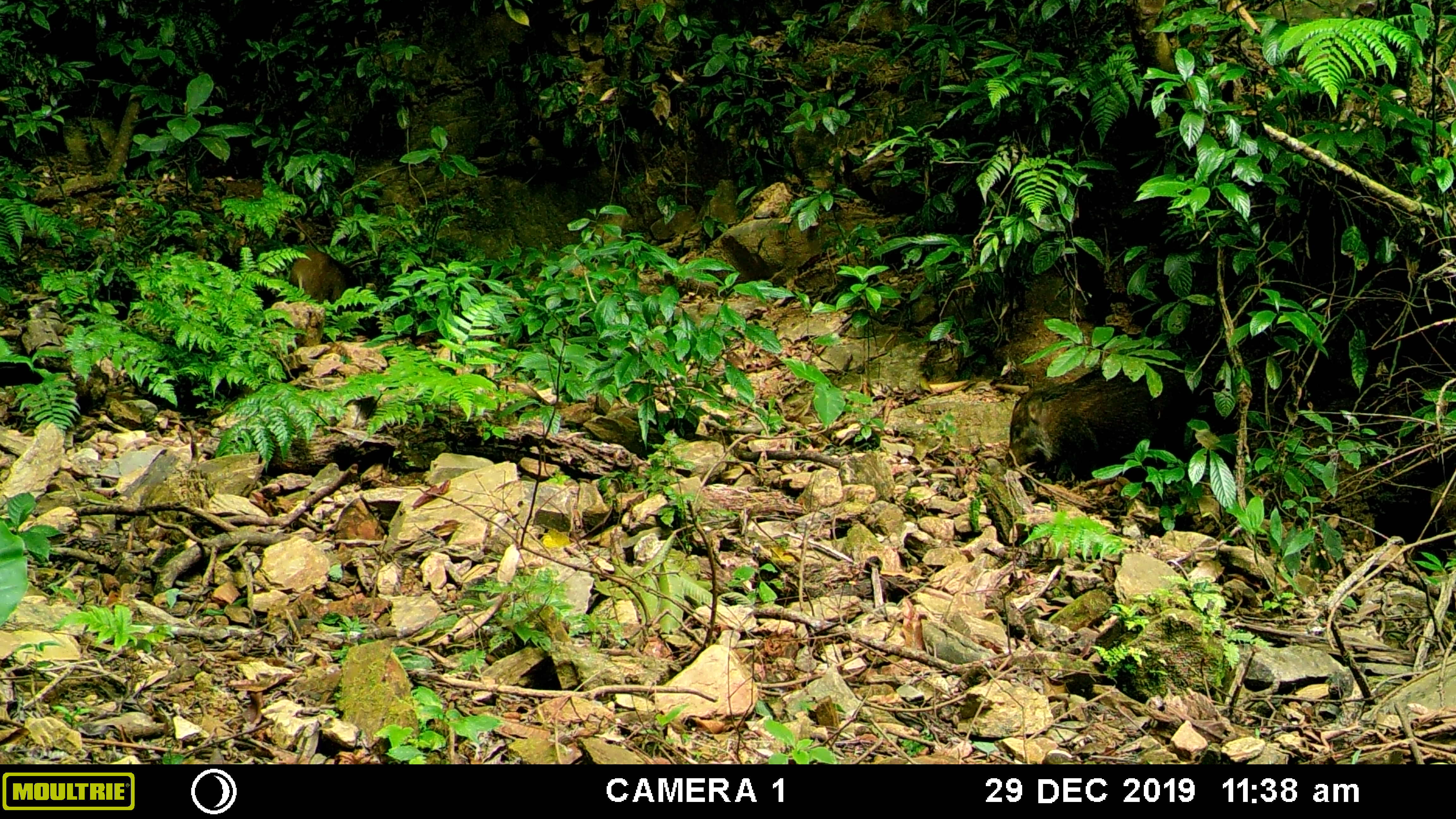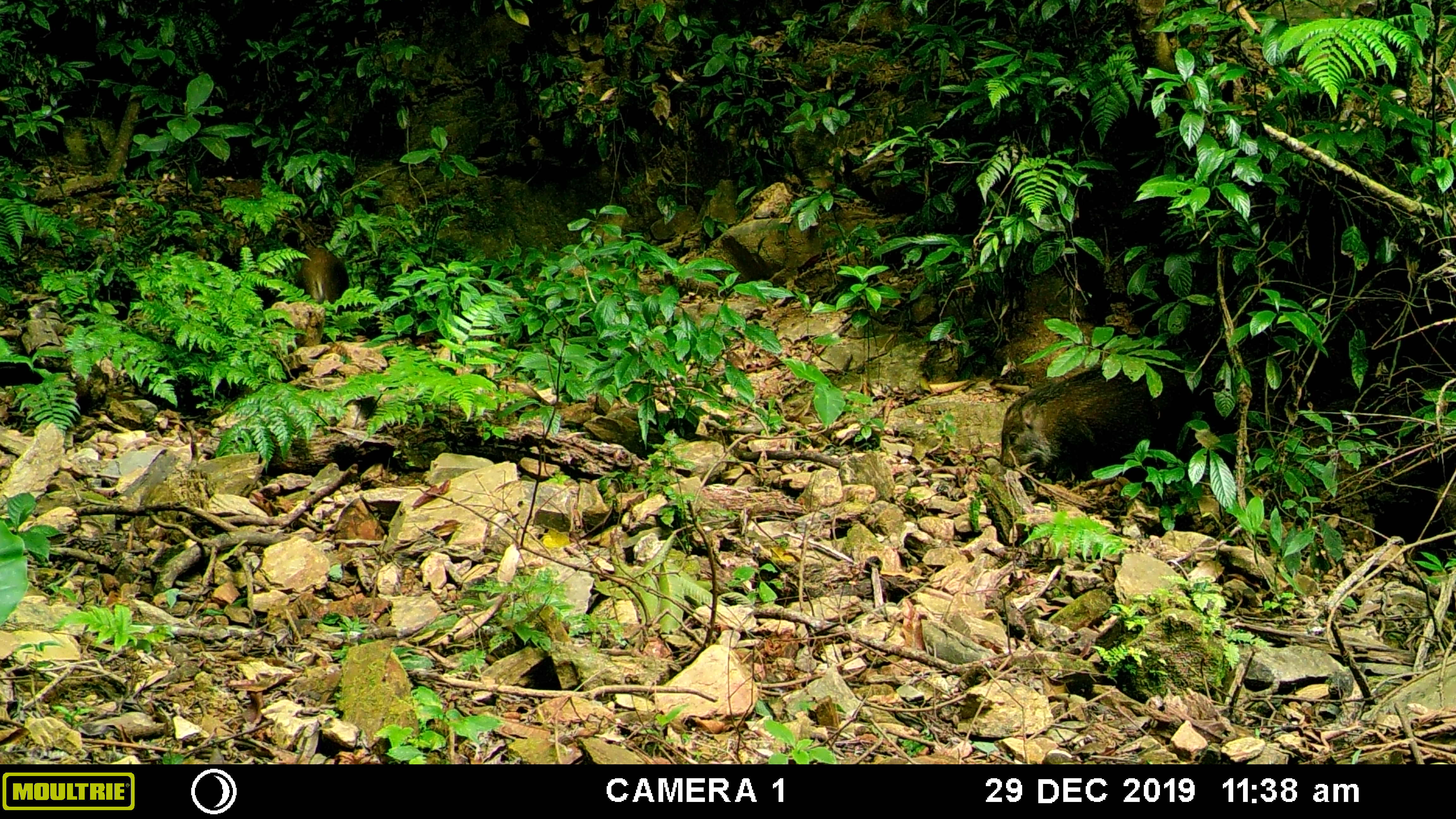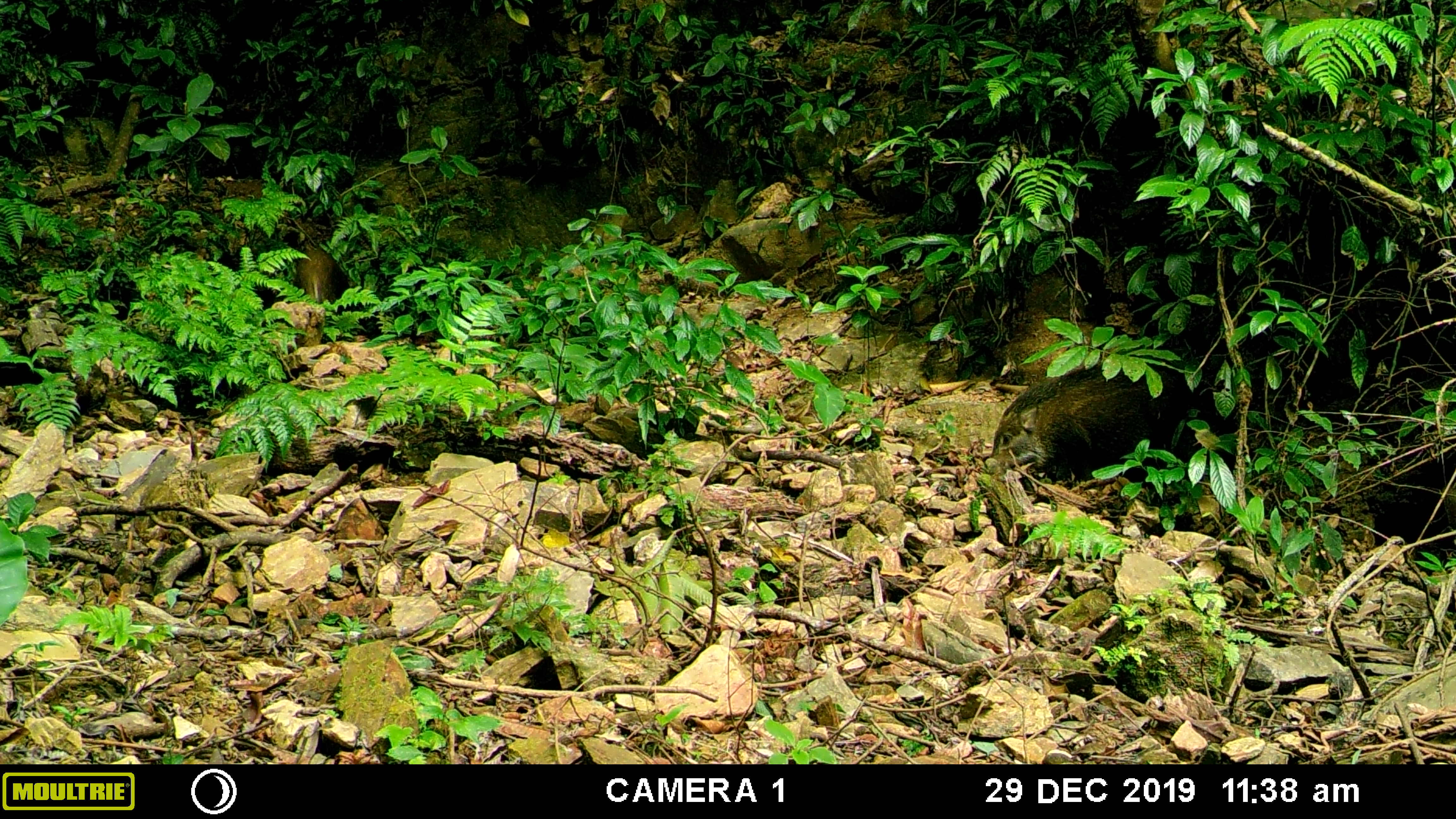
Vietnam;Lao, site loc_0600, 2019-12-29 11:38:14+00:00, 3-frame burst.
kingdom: Animalia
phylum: Chordata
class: Mammalia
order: Artiodactyla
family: Suidae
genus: Sus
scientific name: Sus scrofa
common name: eurasian wild pig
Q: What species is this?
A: Eurasian wild pig (Sus scrofa).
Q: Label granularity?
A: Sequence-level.